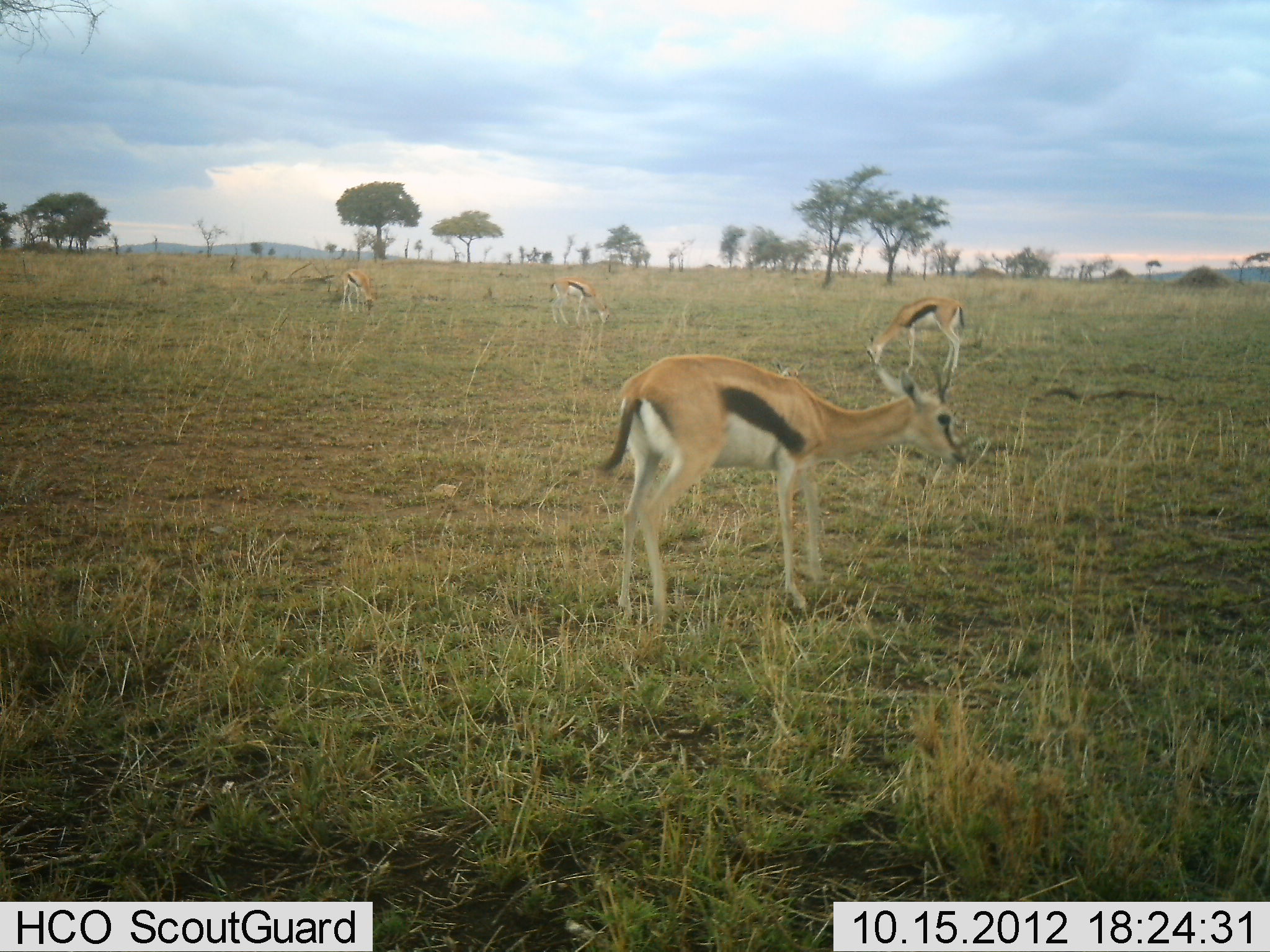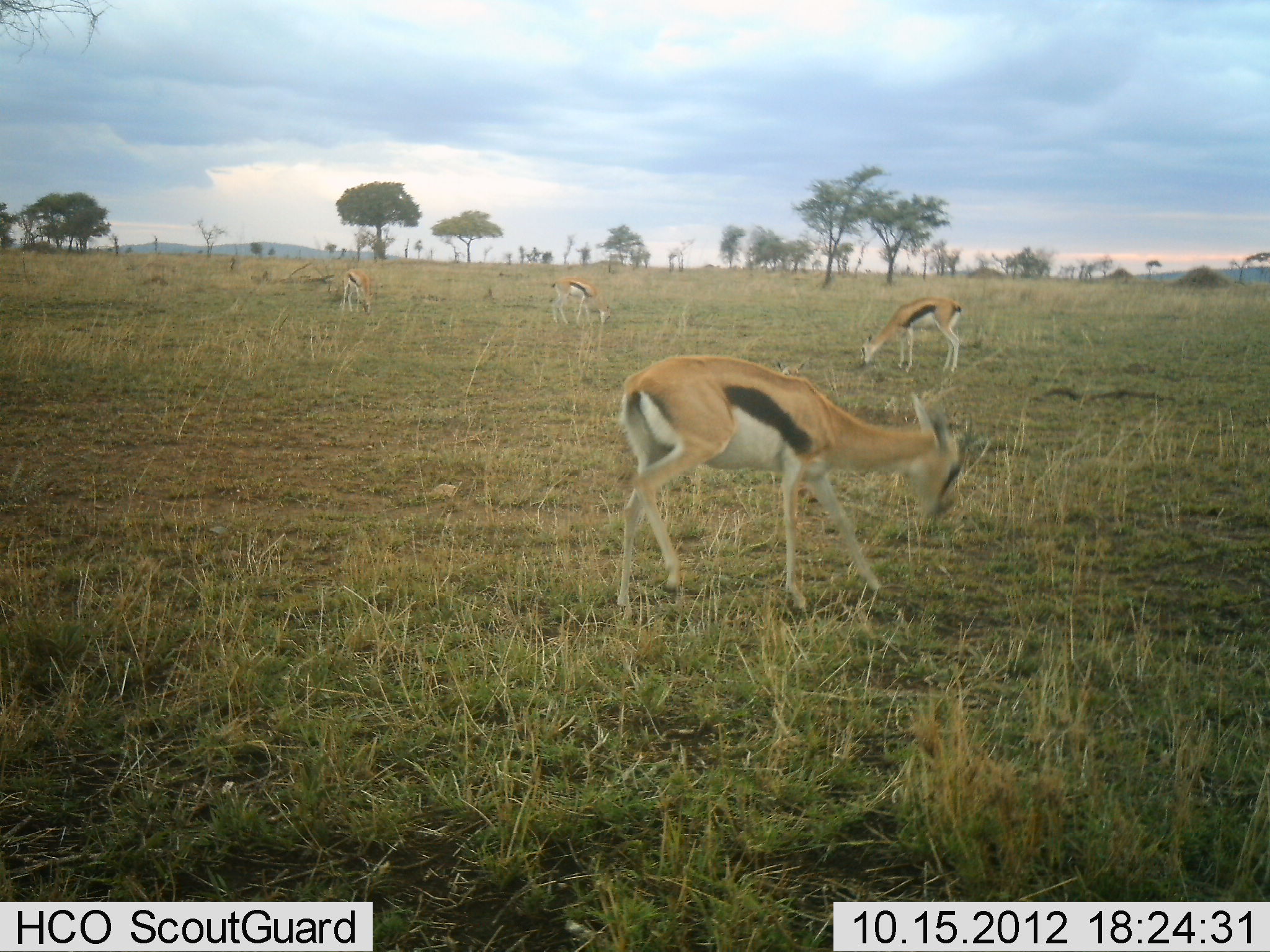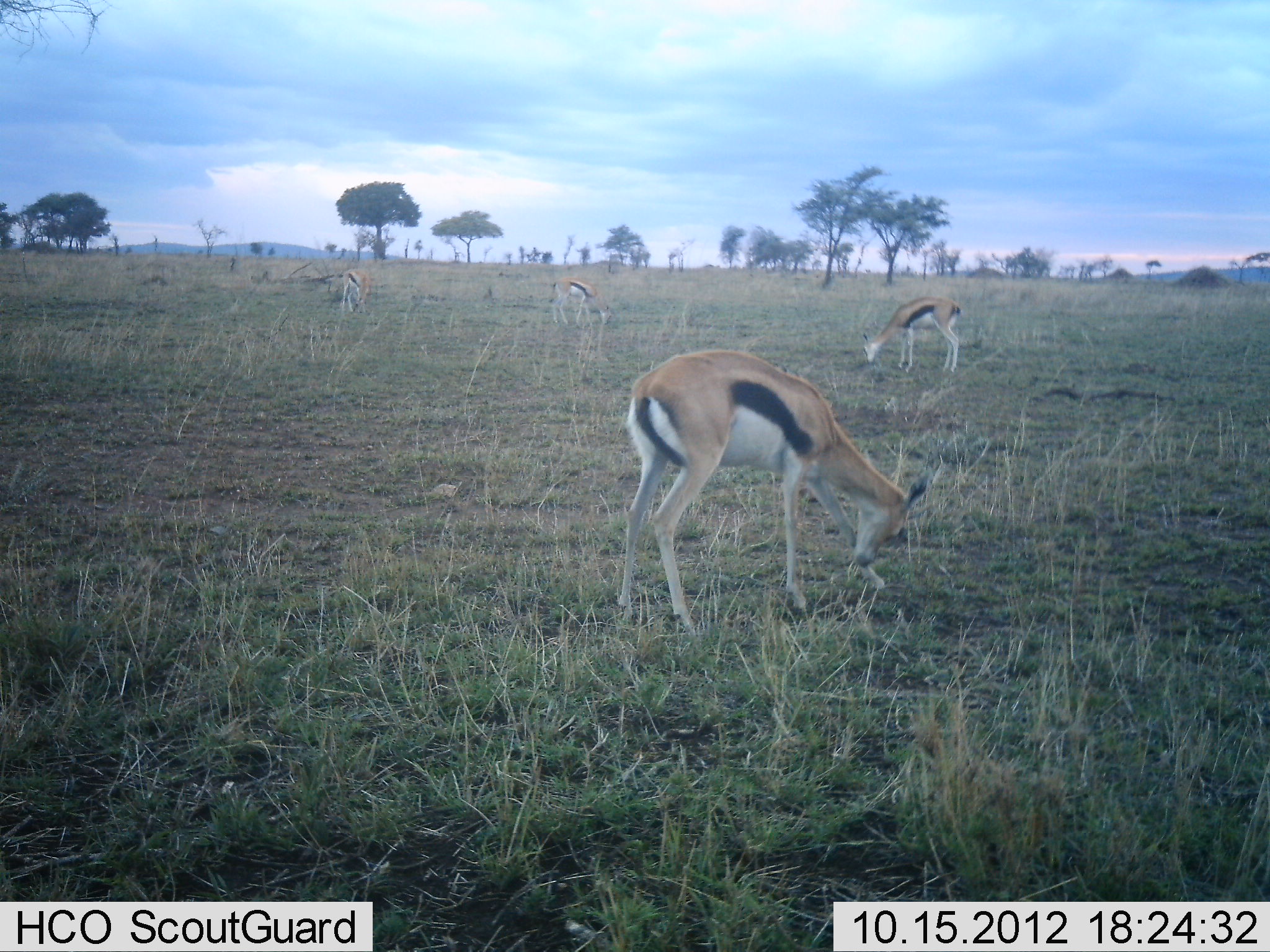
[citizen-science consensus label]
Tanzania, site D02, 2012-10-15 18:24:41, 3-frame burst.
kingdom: Animalia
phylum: Chordata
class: Mammalia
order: Artiodactyla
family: Bovidae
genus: Eudorcas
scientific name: Eudorcas thomsonii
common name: thomson's gazelle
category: gazellethomsons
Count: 4.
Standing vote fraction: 40%.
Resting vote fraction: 0%.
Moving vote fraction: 10%.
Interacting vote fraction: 0%.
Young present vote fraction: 0%.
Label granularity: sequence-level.